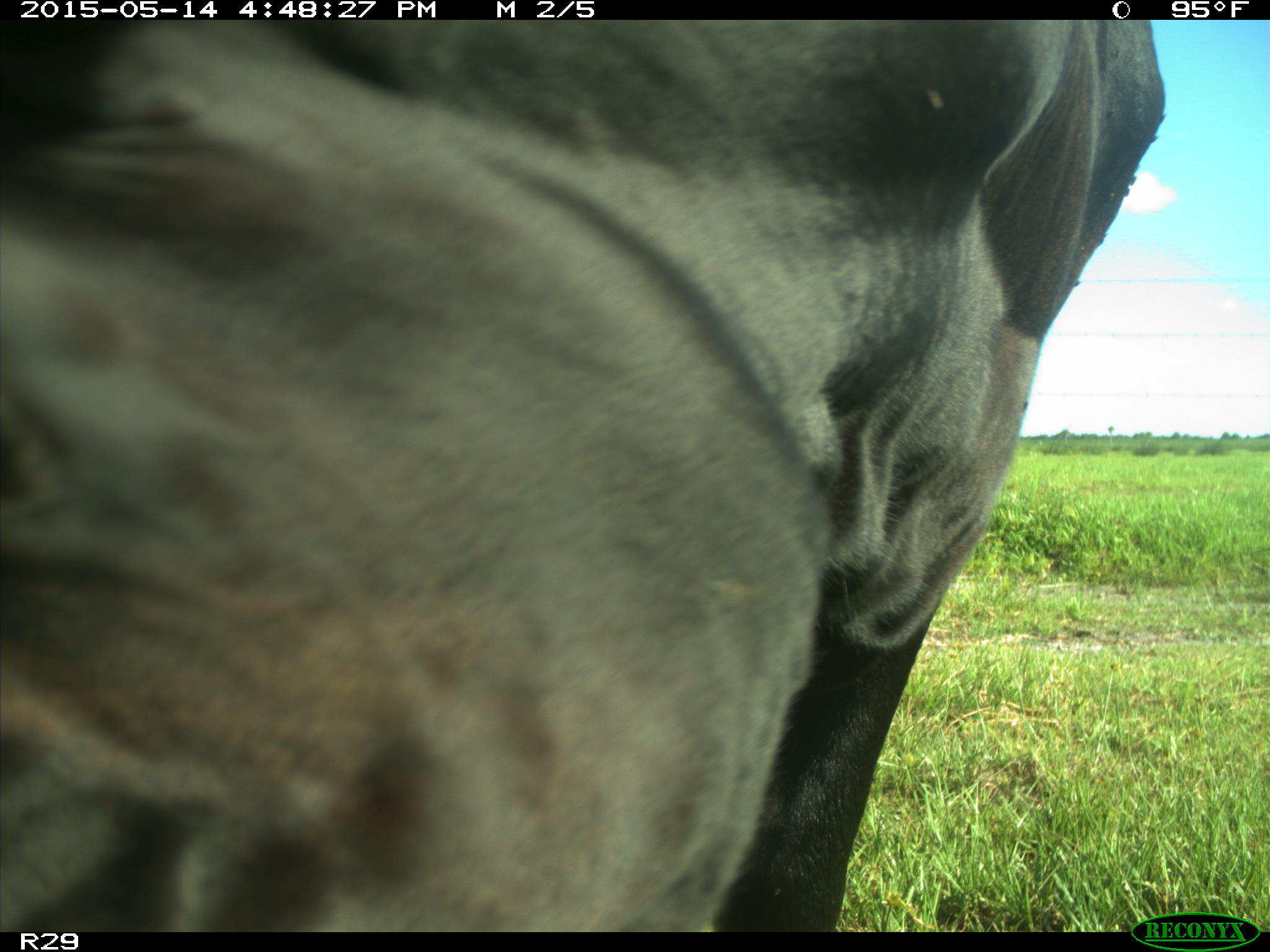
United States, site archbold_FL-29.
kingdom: Animalia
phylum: Chordata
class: Mammalia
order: Artiodactyla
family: Bovidae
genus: Bos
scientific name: Bos taurus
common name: domestic cow